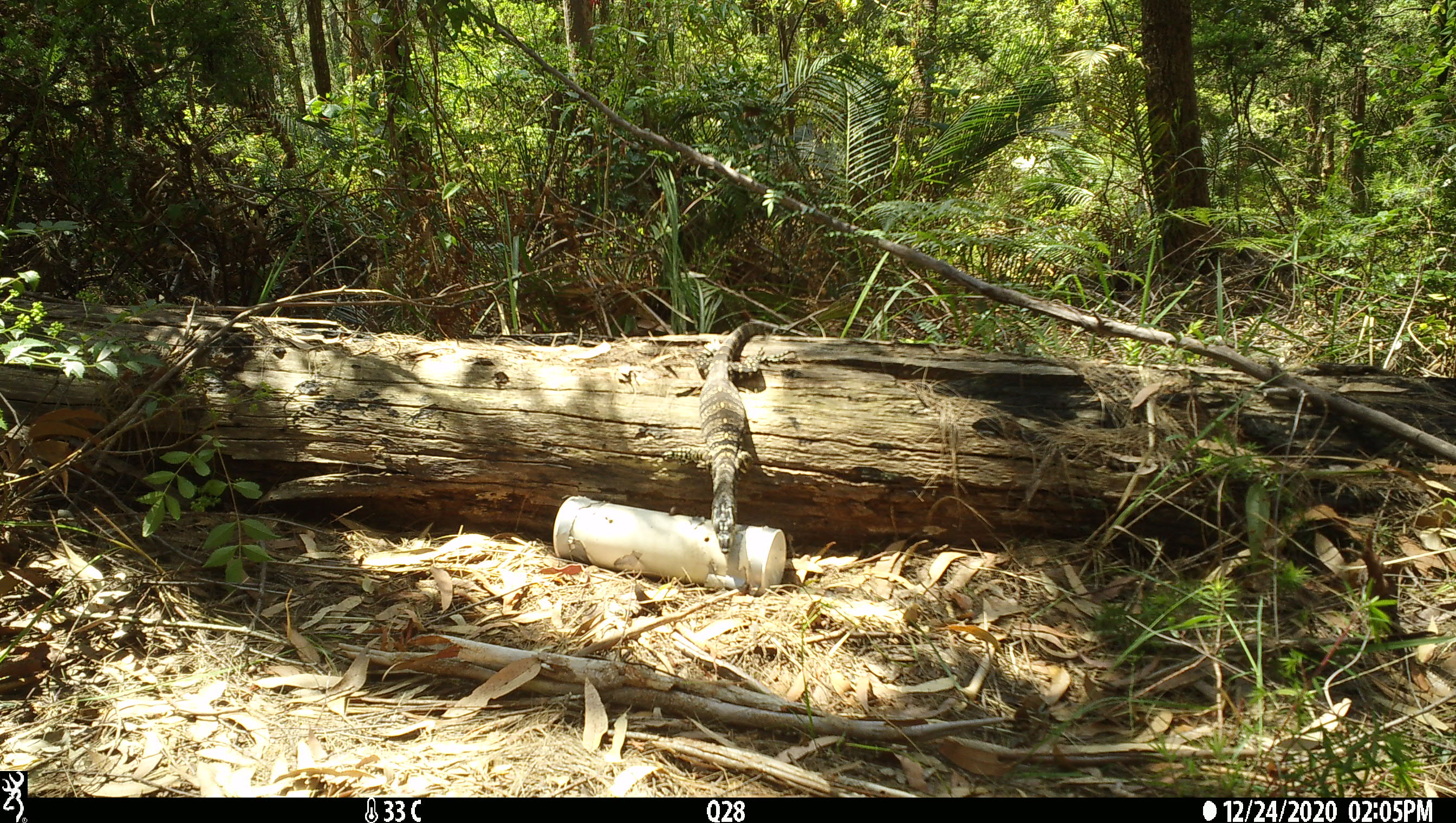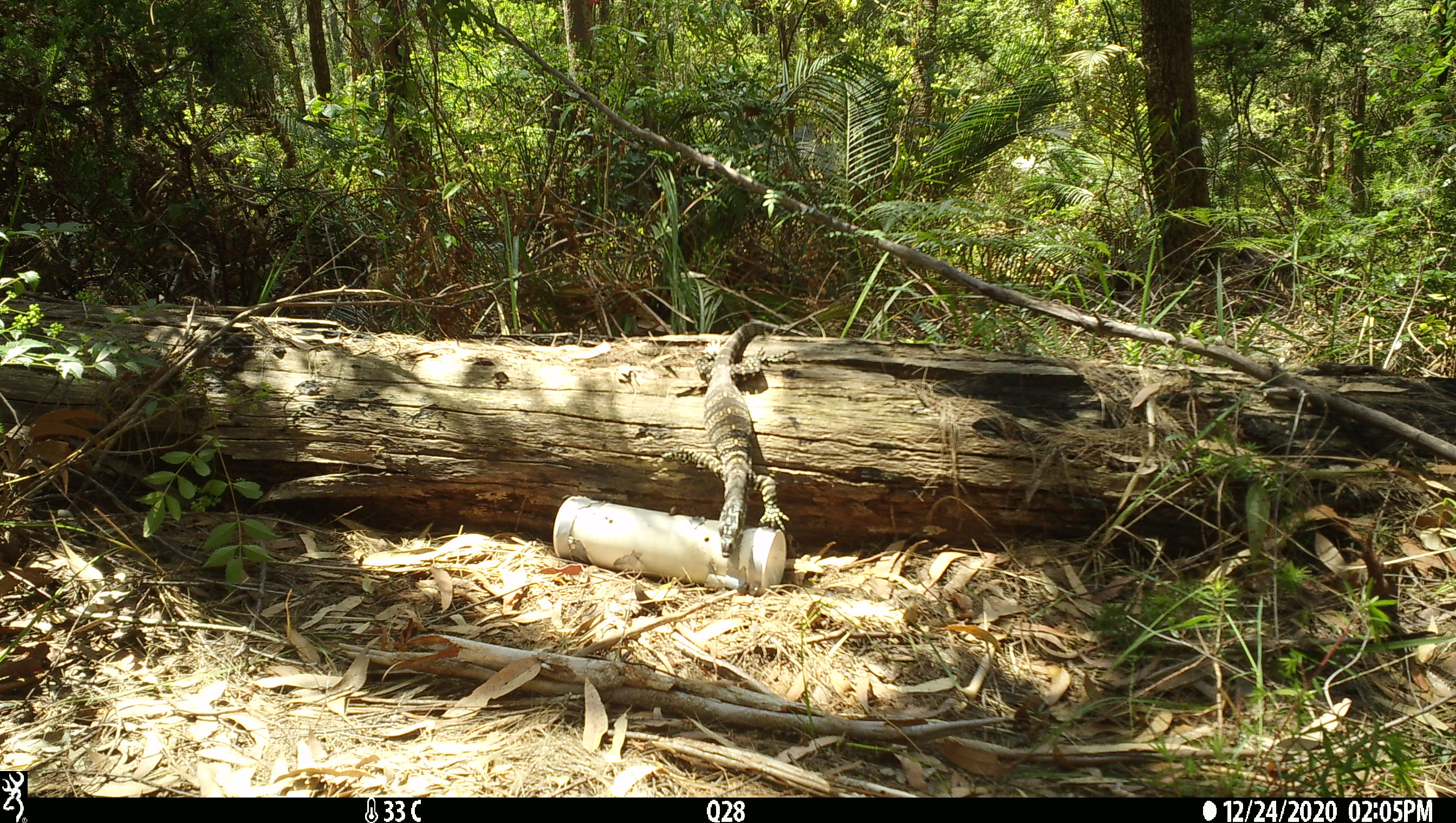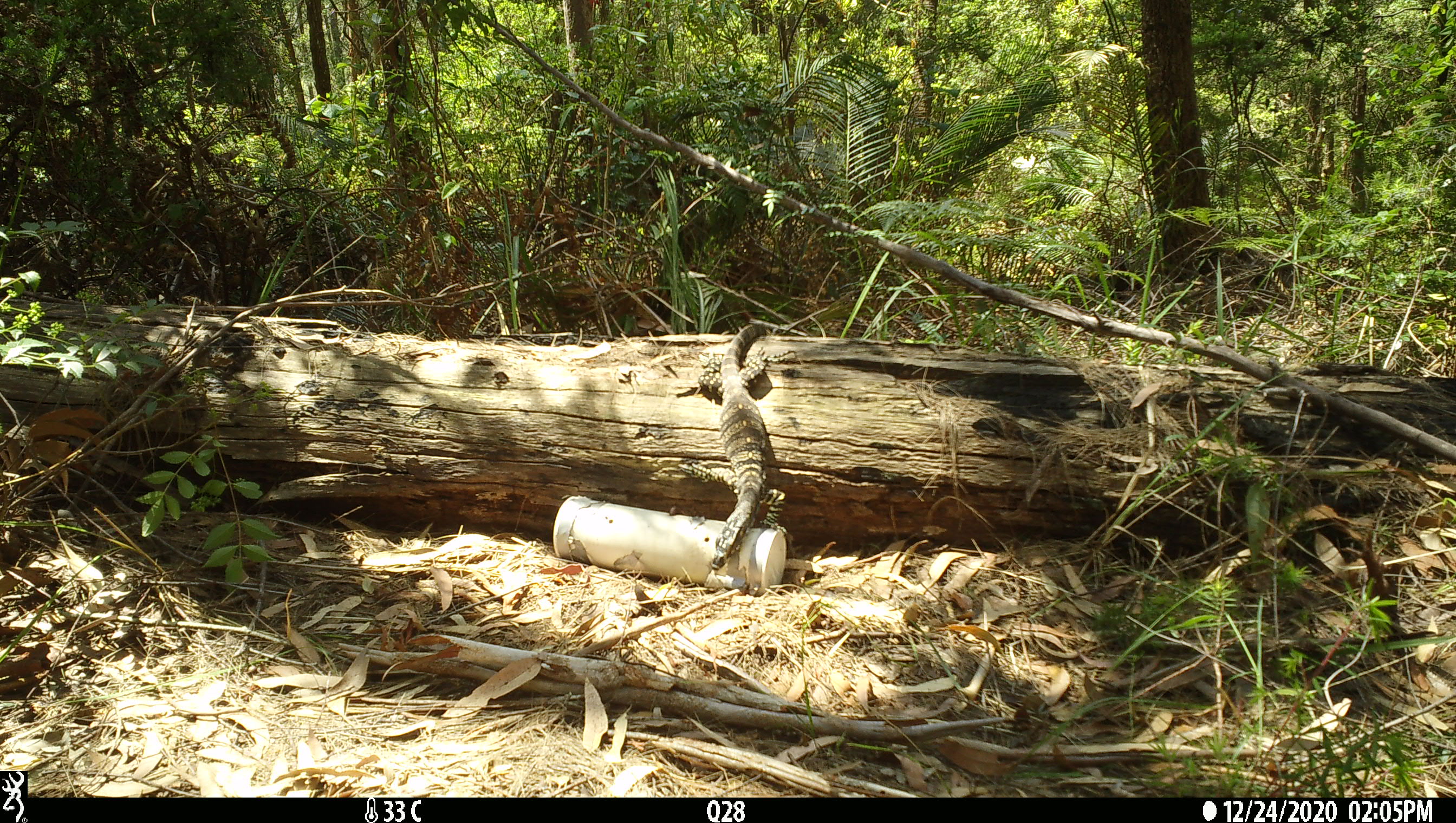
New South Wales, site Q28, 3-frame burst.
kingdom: Animalia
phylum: Chordata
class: Reptilia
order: Squamata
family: Varanidae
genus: Varanus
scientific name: Varanus varius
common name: lace monitor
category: goanna